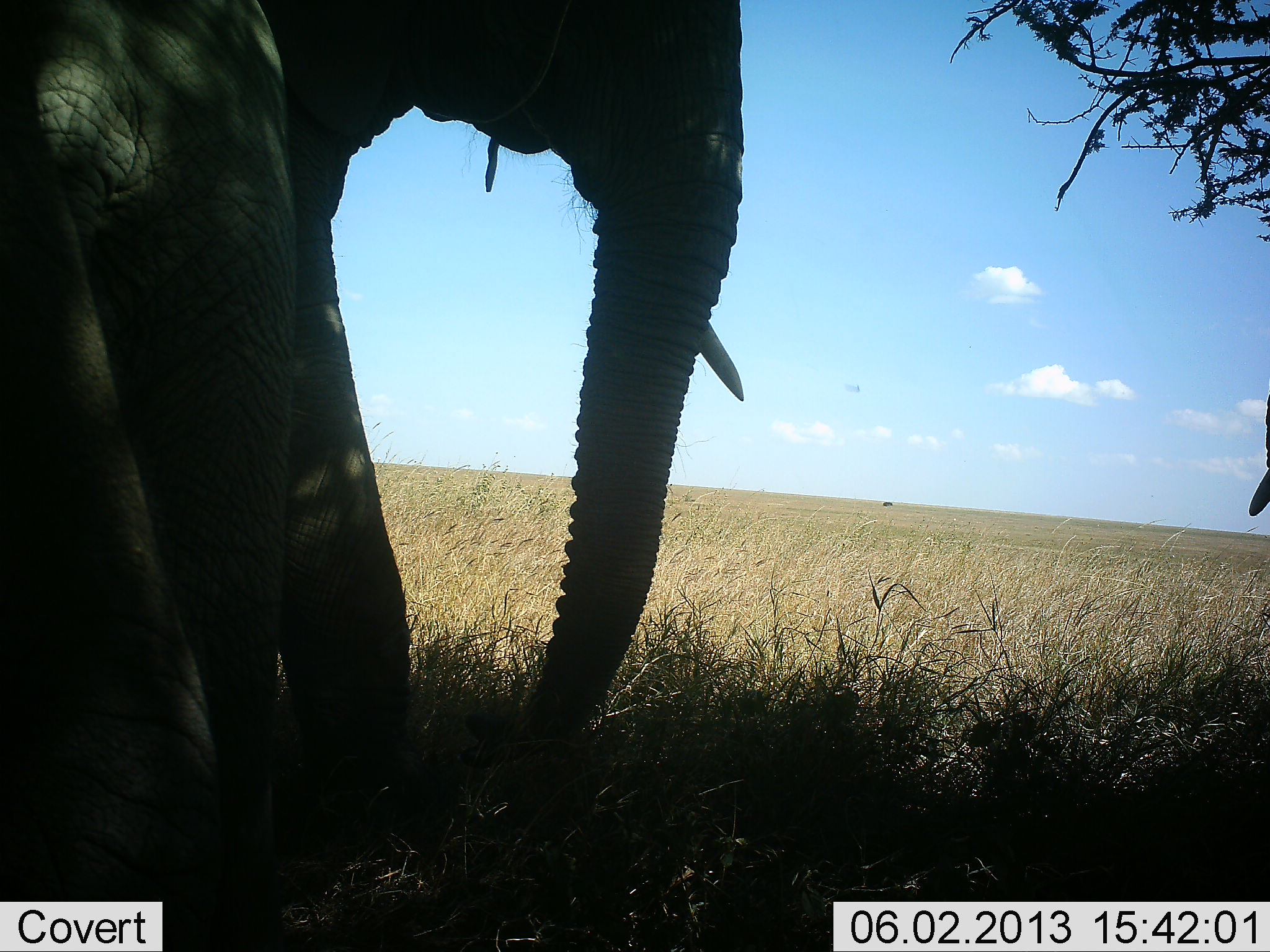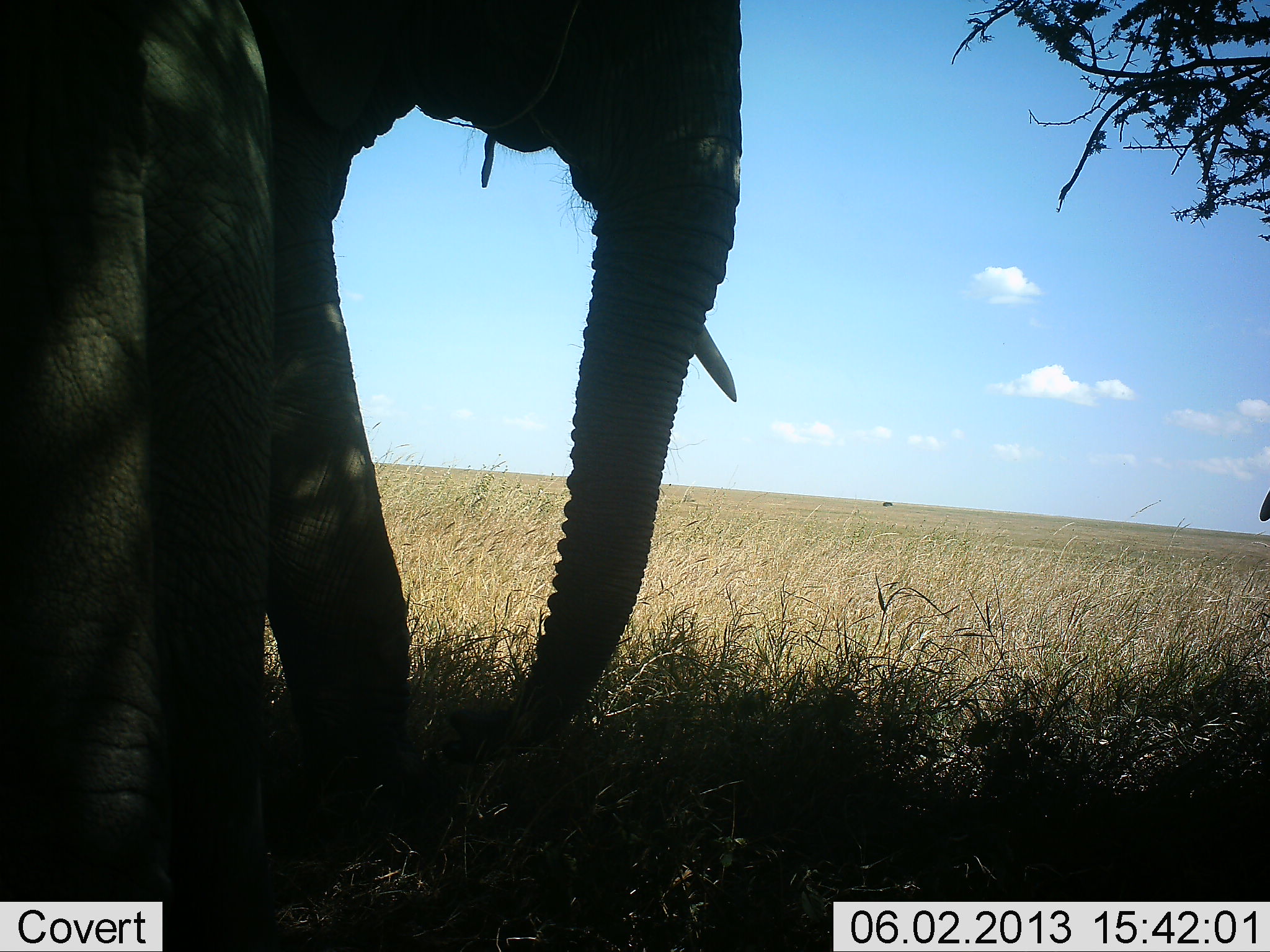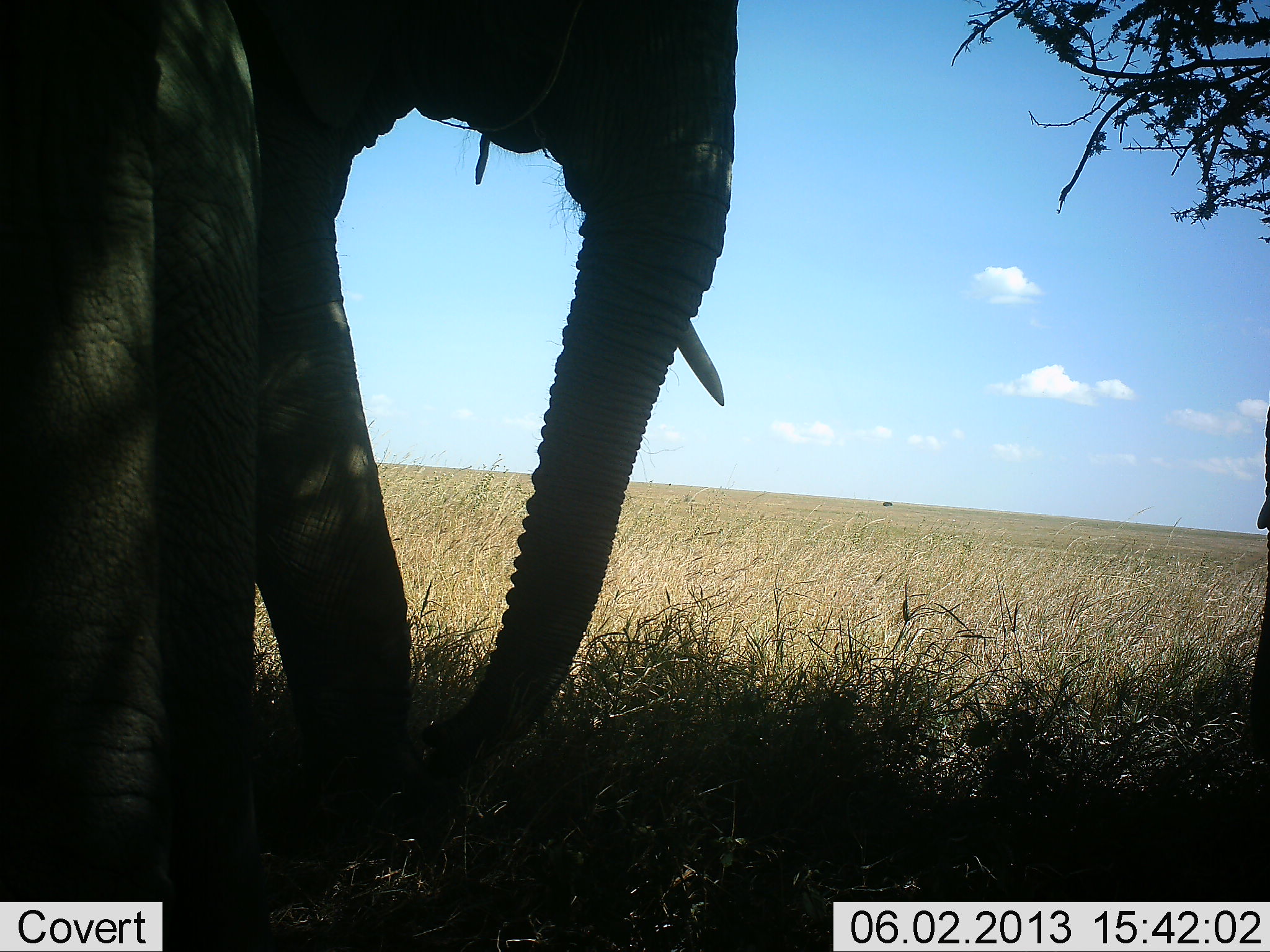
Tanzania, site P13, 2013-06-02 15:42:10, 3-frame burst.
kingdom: Animalia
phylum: Chordata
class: Mammalia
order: Proboscidea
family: Elephantidae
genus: Loxodonta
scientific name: Loxodonta africana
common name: african bush elephant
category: elephant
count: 3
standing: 81%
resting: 6%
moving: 12%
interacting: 0%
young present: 0%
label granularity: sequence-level